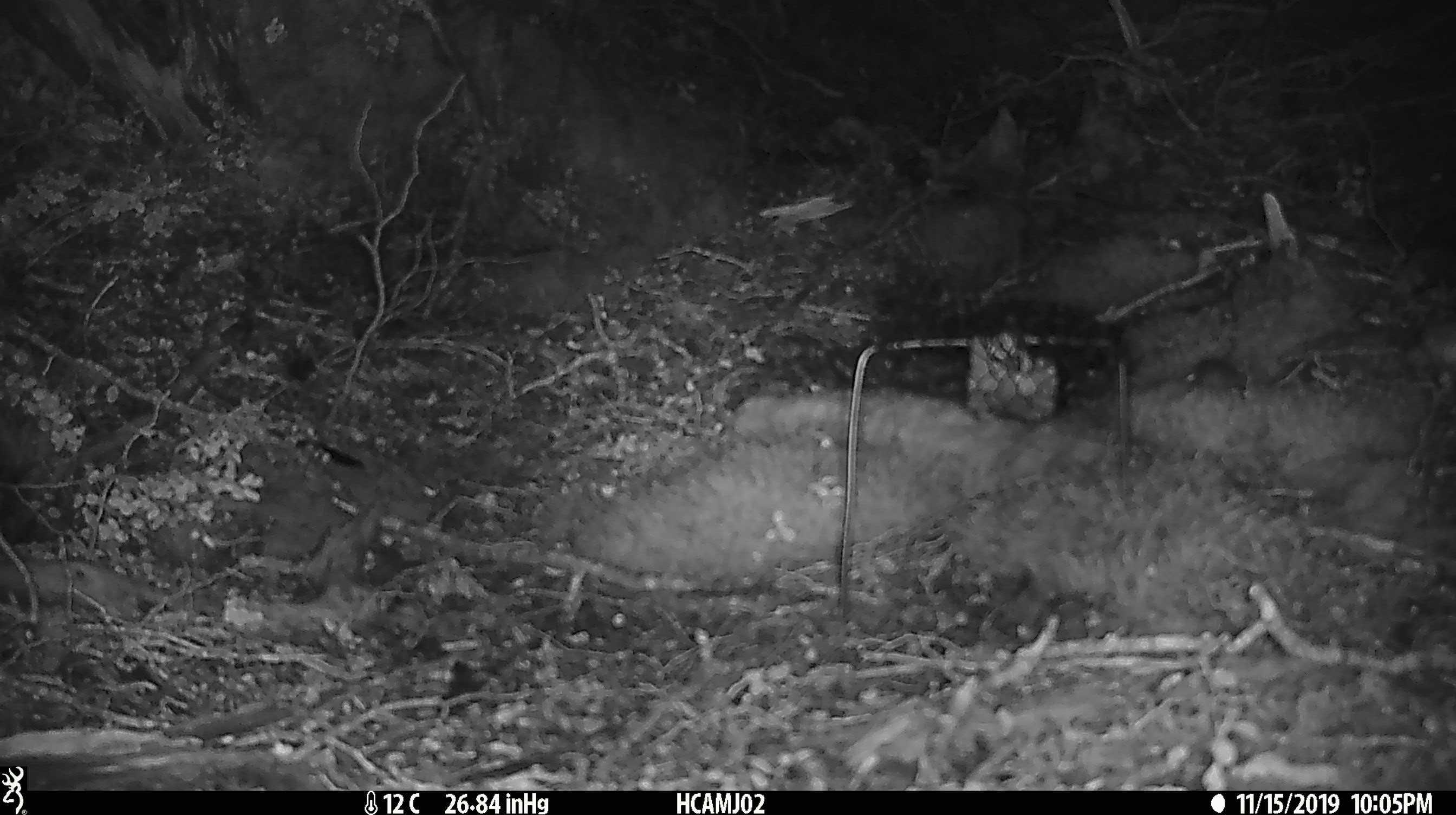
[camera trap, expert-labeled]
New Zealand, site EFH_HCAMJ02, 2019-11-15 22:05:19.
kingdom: Animalia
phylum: Chordata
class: Mammalia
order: Rodentia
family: Muridae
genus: Mus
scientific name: Mus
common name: mouse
Mouse (Mus).